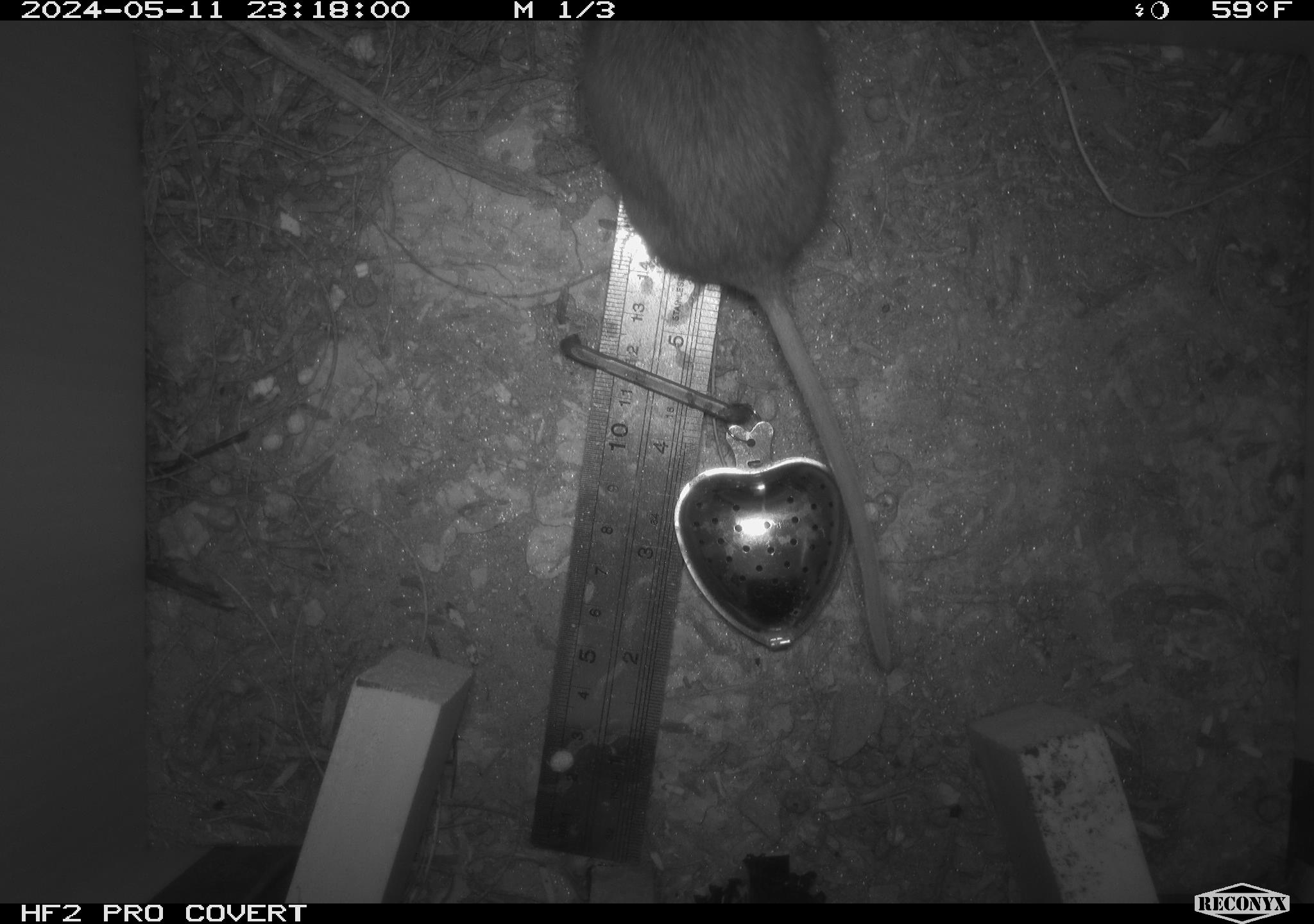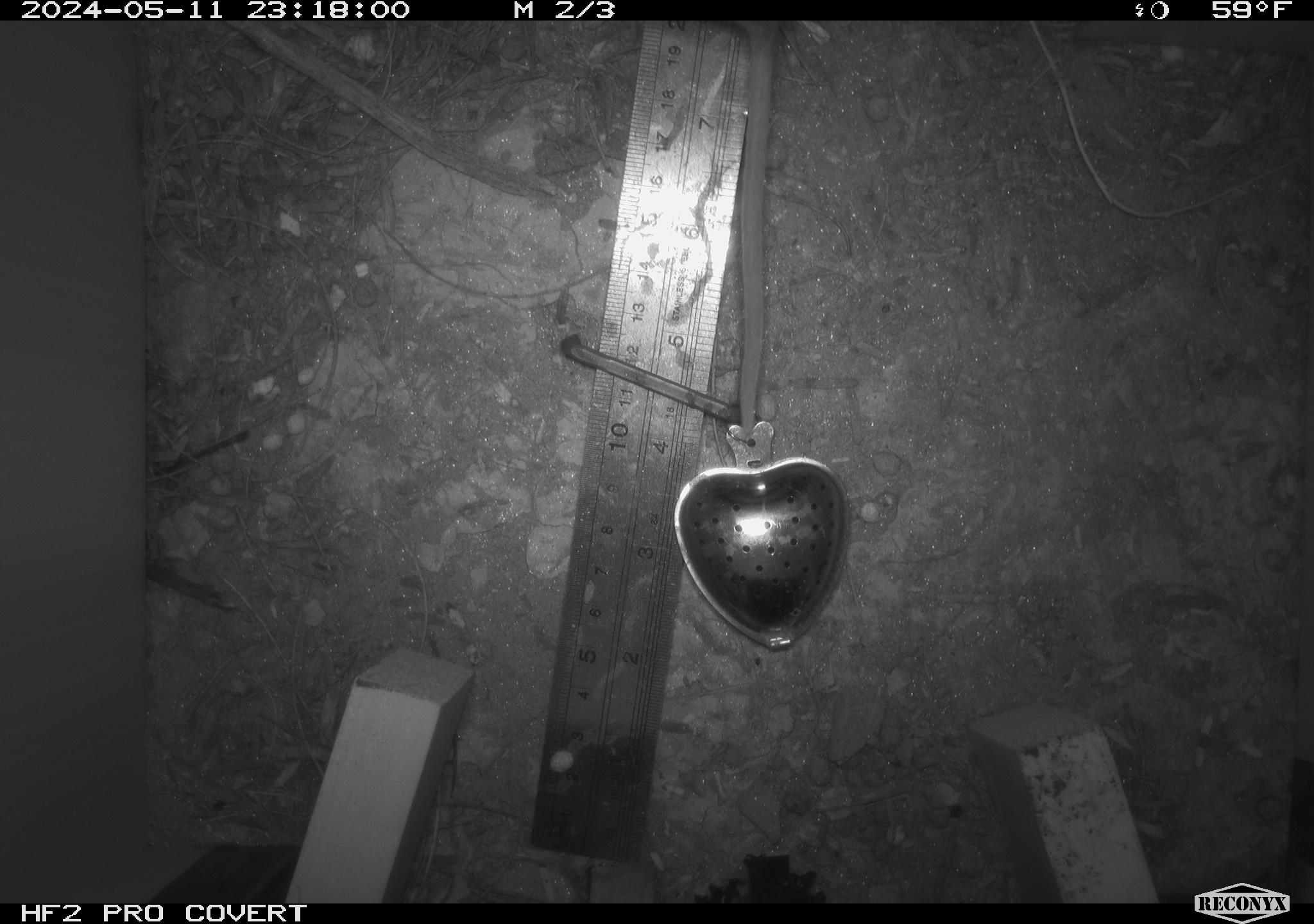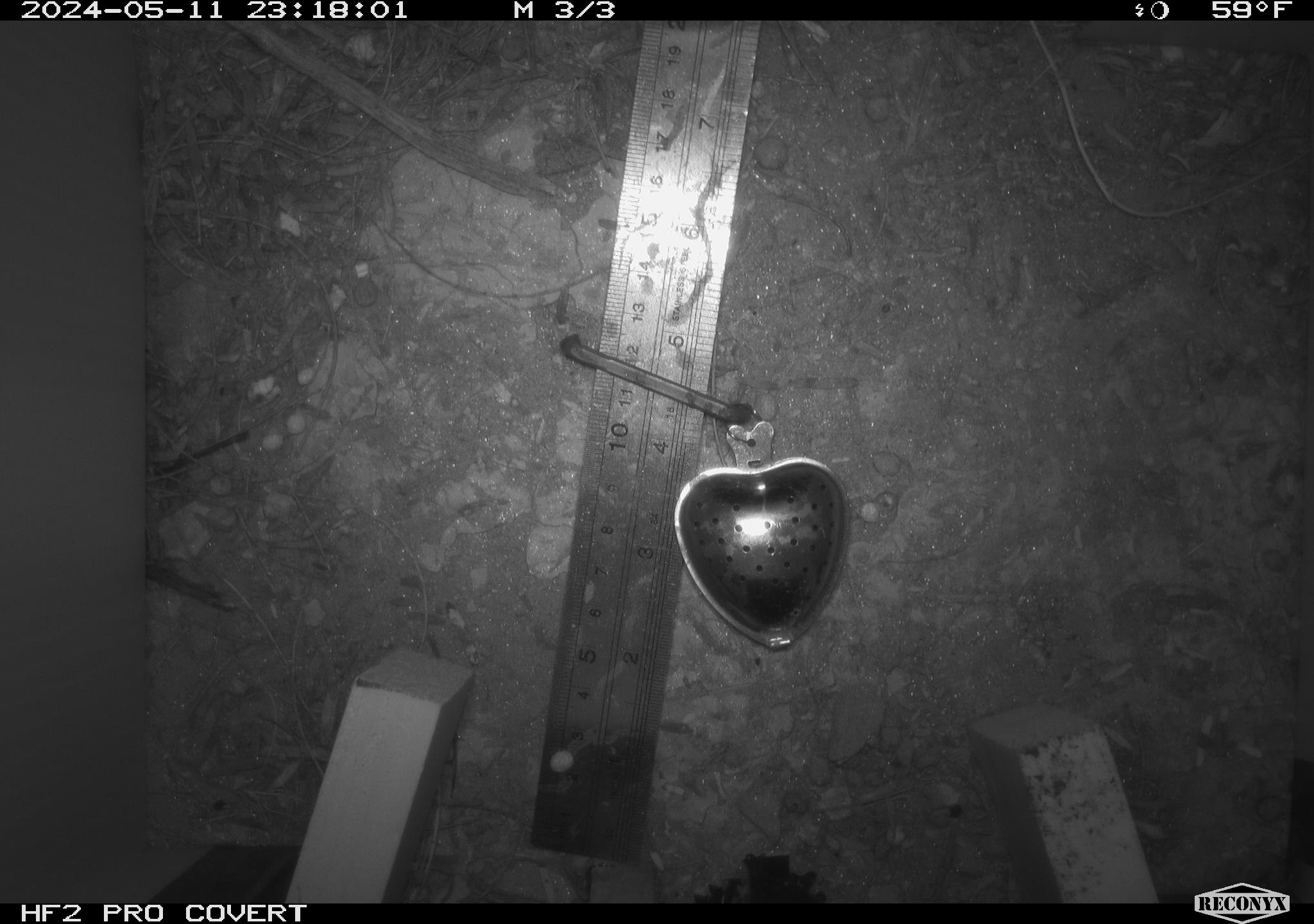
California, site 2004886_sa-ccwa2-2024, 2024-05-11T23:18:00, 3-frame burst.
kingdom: Animalia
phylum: Chordata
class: Mammalia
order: Rodentia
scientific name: Rodentia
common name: mouse species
Mouse species (Rodentia).